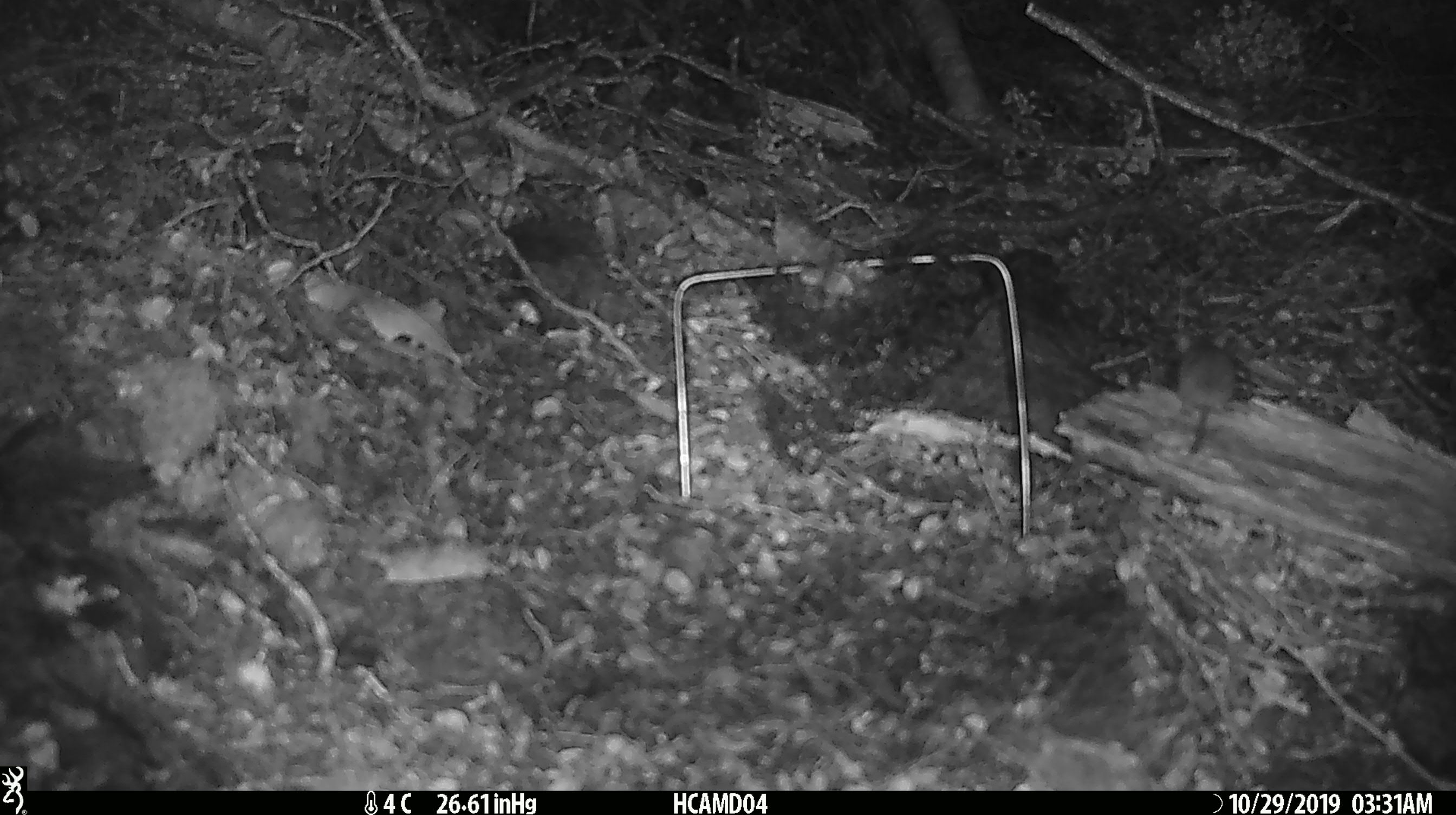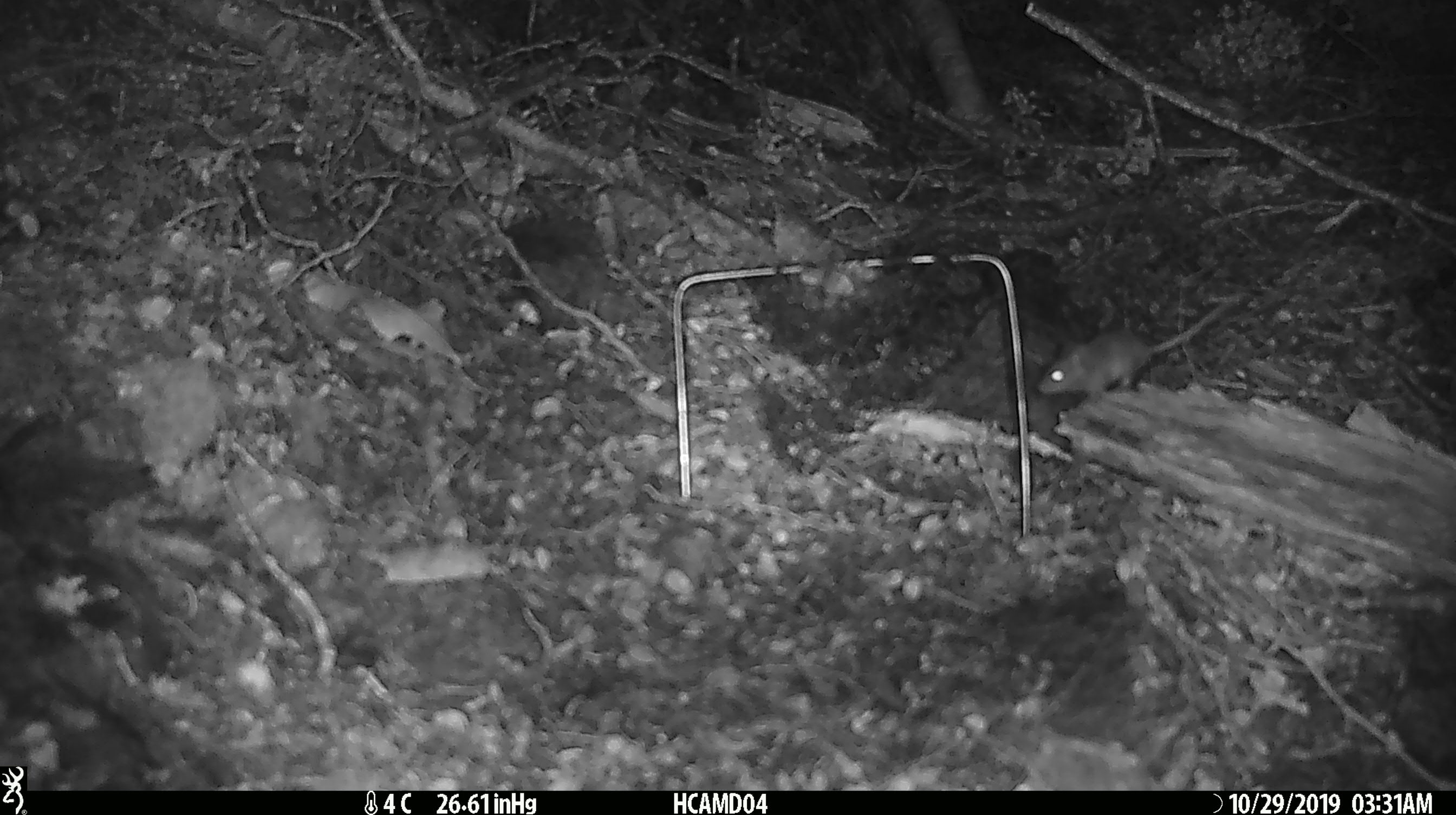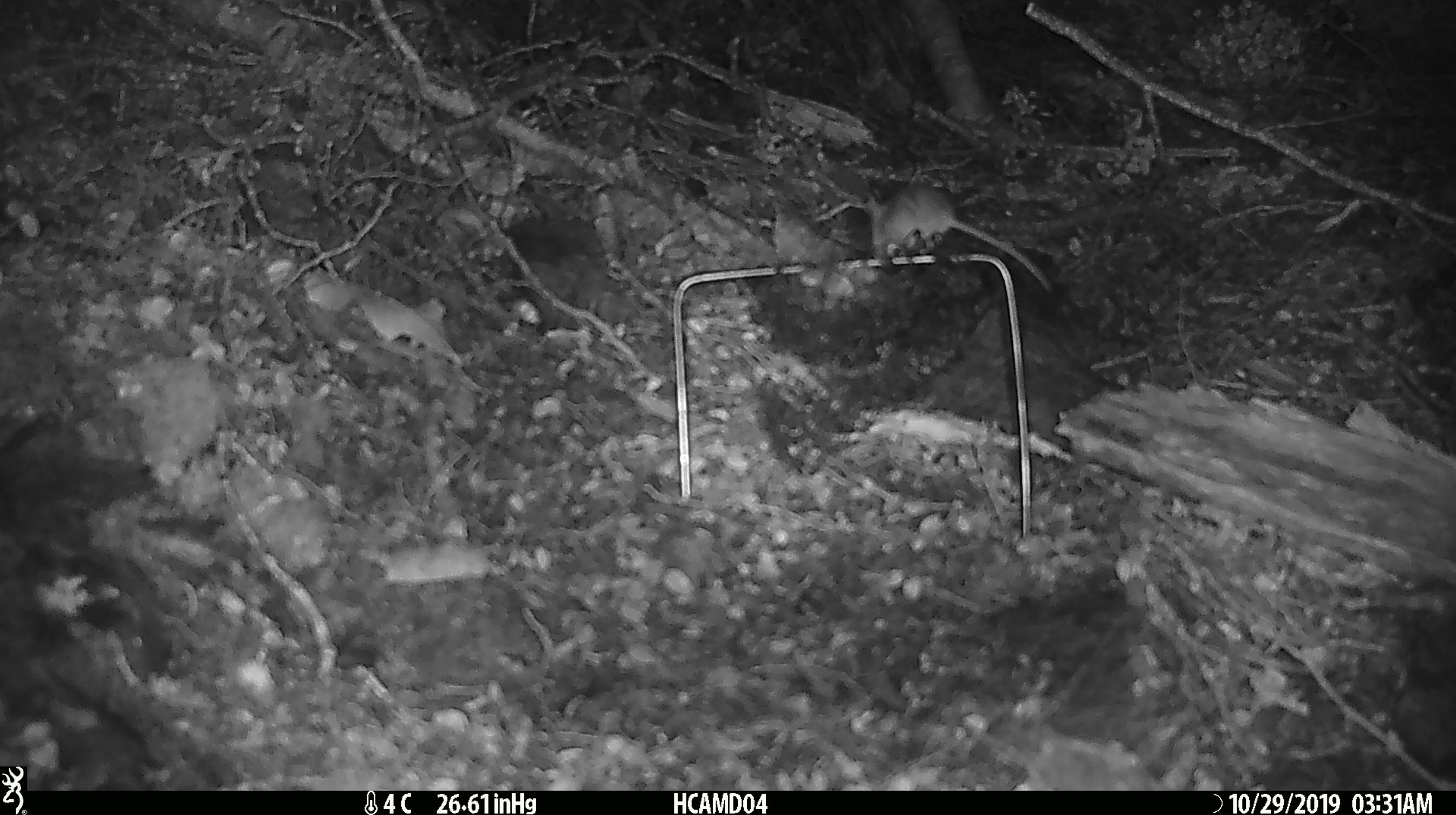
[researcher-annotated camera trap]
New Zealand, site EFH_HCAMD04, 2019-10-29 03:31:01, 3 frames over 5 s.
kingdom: Animalia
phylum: Chordata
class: Mammalia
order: Rodentia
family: Muridae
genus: Mus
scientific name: Mus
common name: mouse